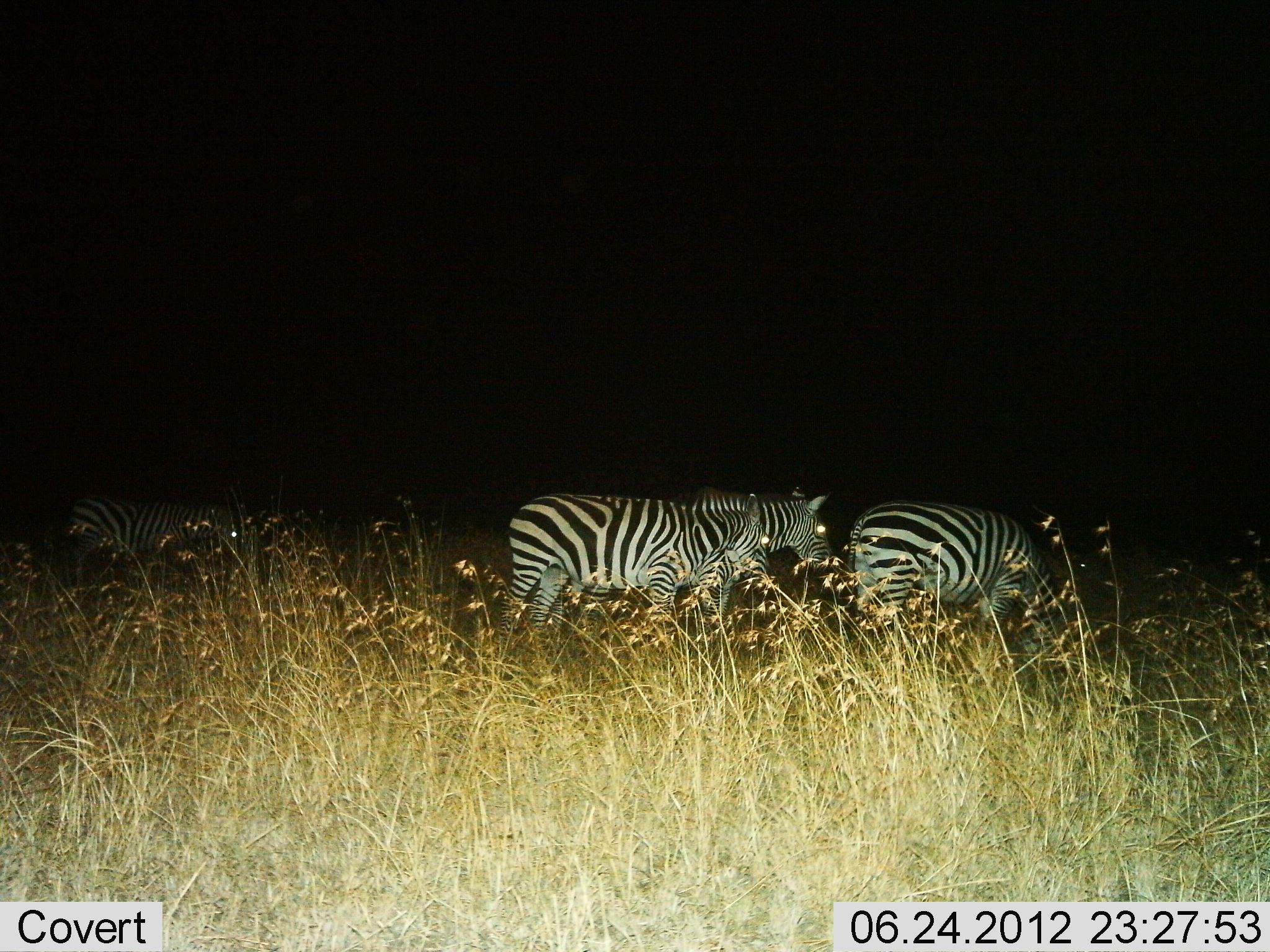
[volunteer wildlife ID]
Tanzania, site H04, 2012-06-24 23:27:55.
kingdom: Animalia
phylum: Chordata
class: Mammalia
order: Perissodactyla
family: Equidae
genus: Equus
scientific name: Equus quagga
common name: plains zebra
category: zebra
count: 4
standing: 70%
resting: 0%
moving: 40%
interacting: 0%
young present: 0%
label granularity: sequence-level